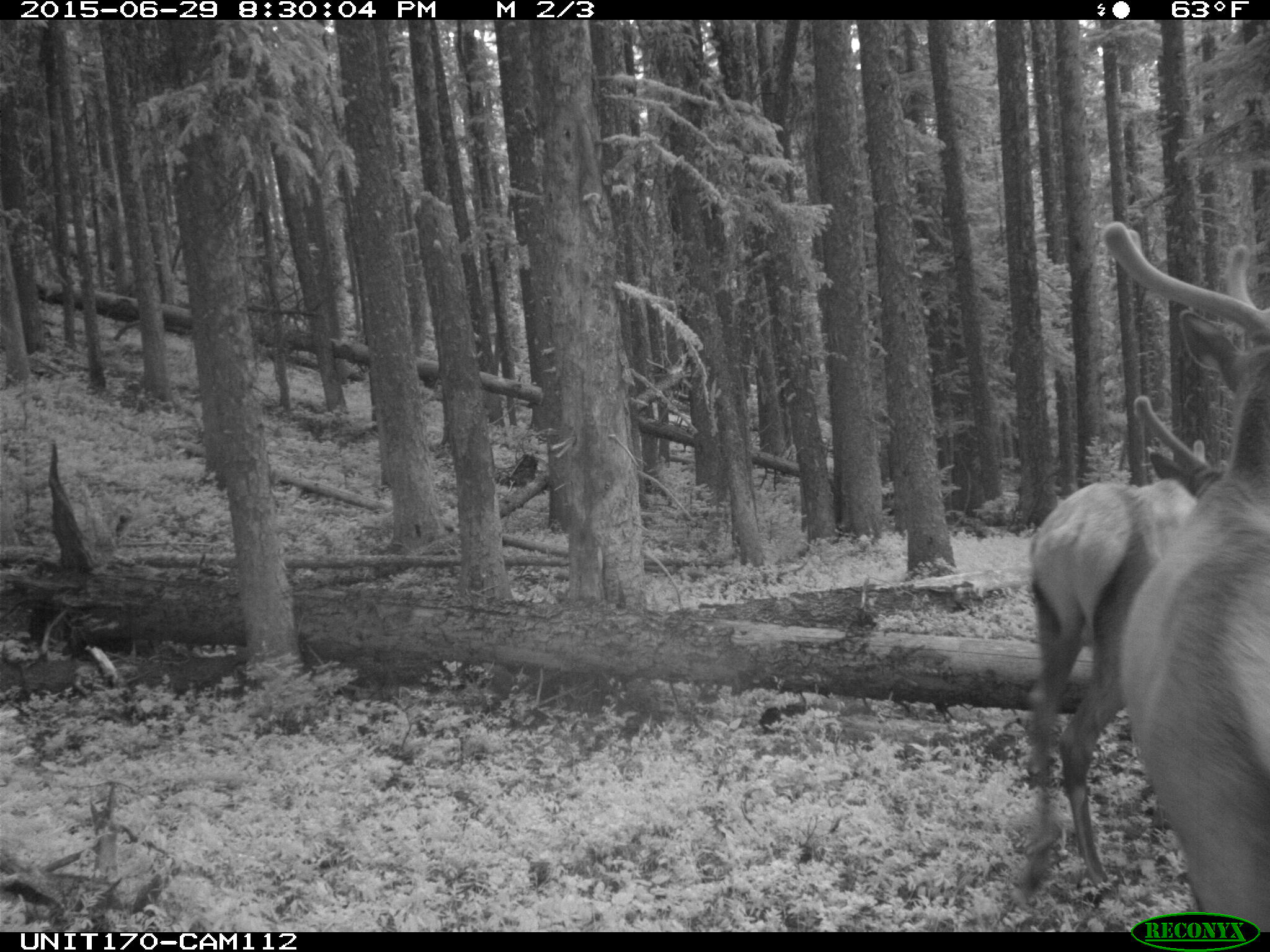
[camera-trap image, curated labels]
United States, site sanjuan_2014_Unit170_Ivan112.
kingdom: Animalia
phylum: Chordata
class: Mammalia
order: Artiodactyla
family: Cervidae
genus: Cervus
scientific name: Cervus elaphus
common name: red deer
Cervus elaphus (red deer).